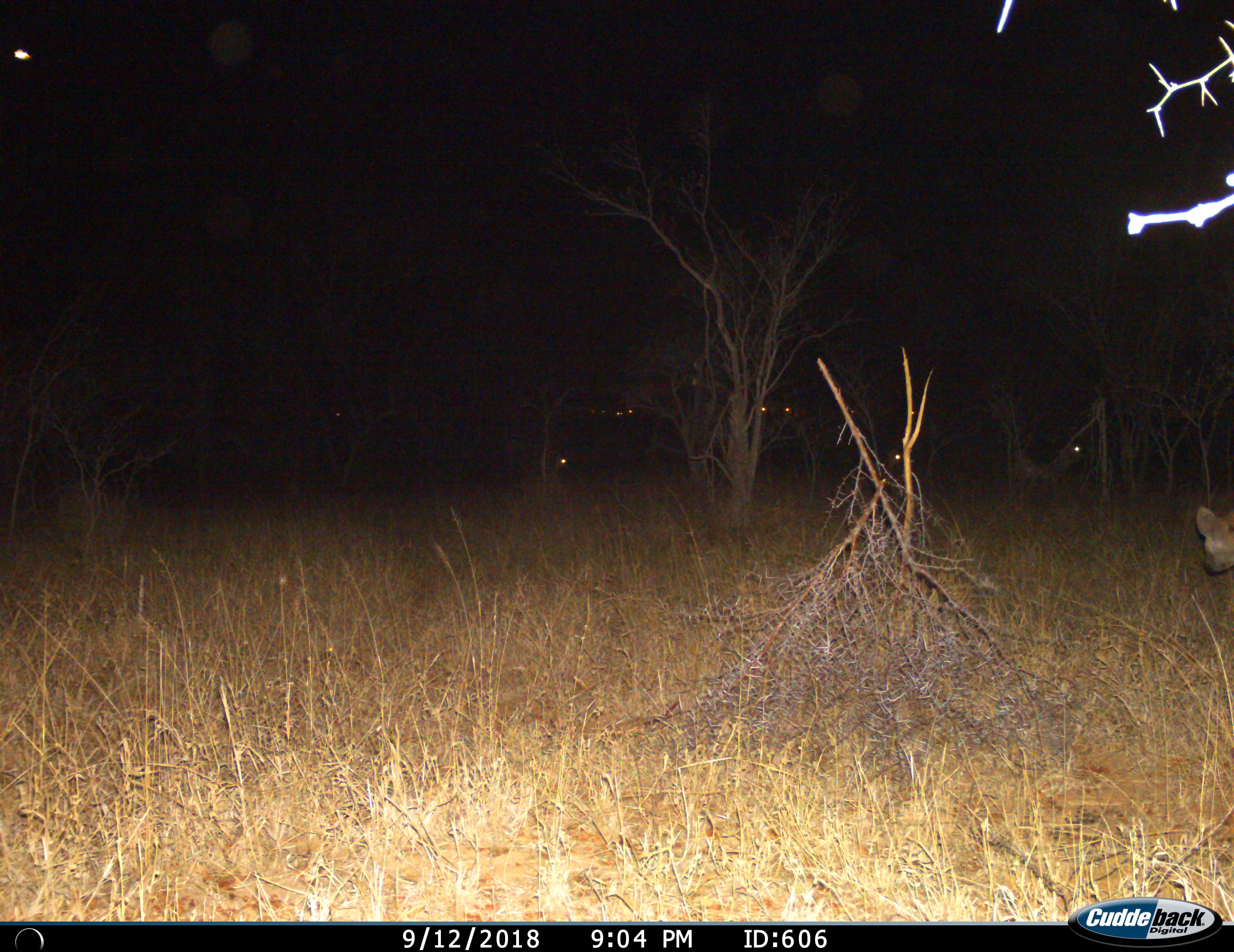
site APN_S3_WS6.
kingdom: Animalia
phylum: Chordata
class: Mammalia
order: Carnivora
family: Hyaenidae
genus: Crocuta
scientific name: Crocuta crocuta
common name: spotted hyena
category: hyenaspotted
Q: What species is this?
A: Hyenaspotted (spotted hyena) (Crocuta crocuta).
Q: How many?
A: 1.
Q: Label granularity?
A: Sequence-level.